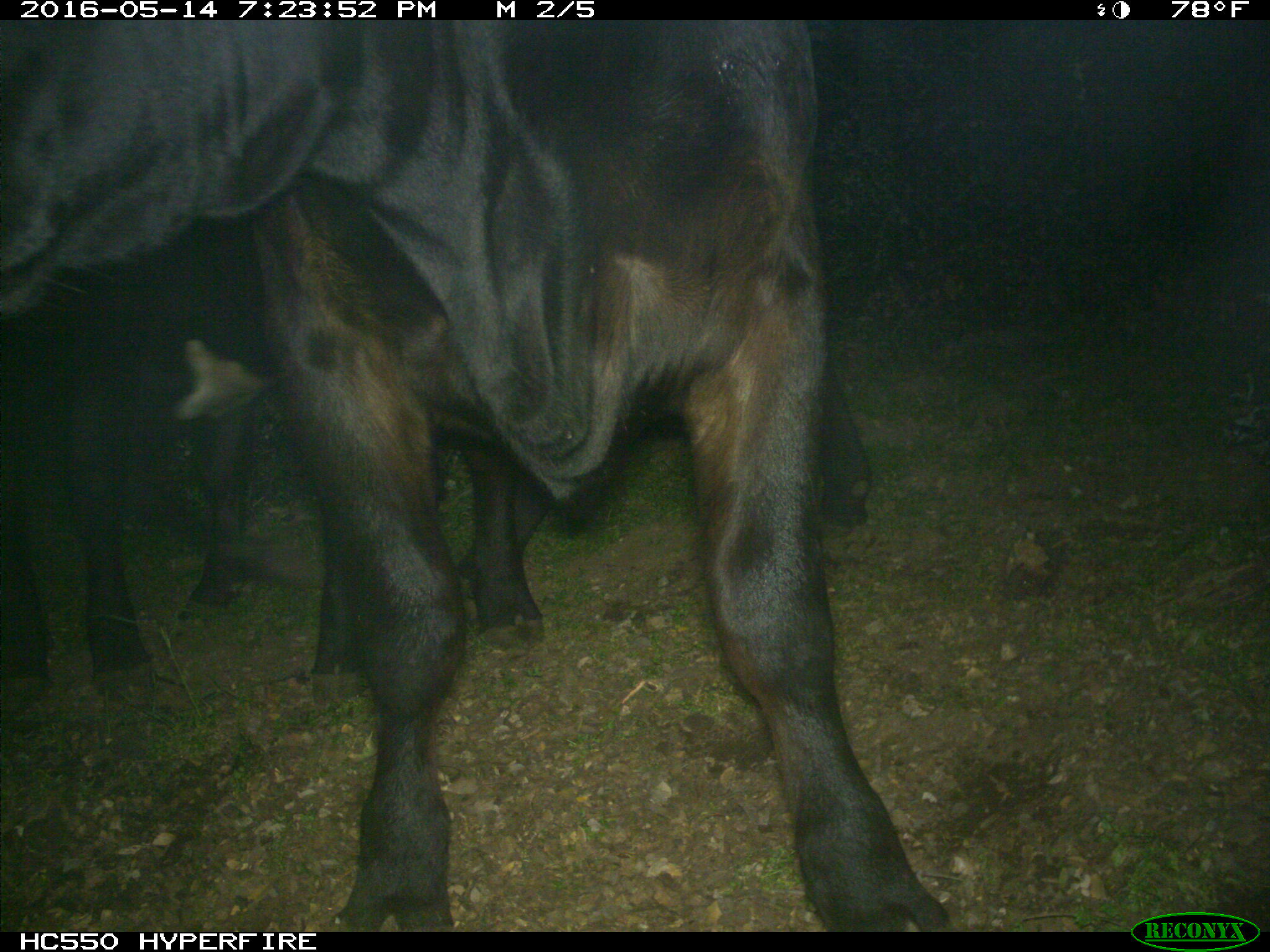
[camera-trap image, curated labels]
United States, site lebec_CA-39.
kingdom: Animalia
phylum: Chordata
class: Mammalia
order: Artiodactyla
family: Bovidae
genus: Bos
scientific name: Bos taurus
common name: domestic cow